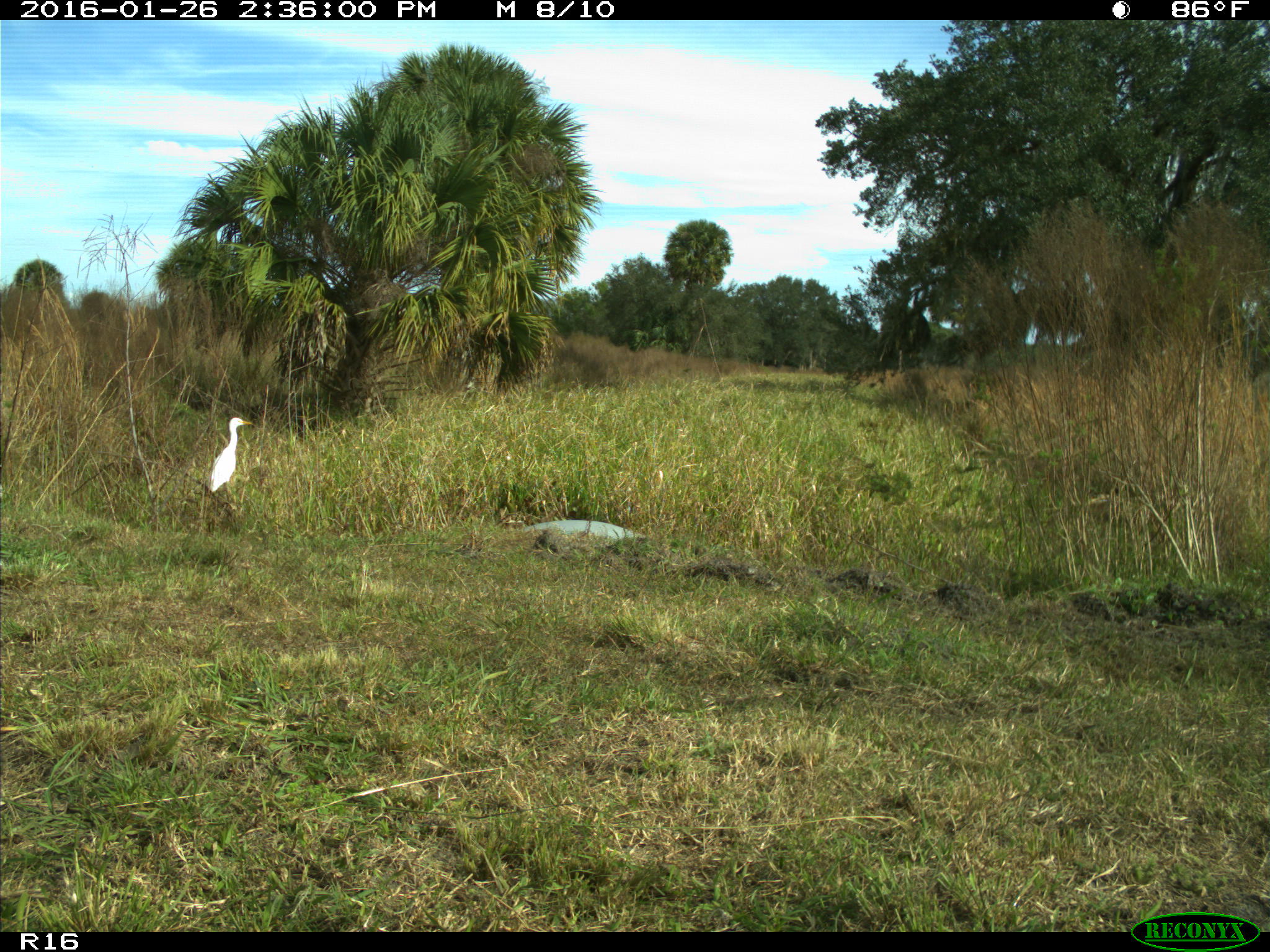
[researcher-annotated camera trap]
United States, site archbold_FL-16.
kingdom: Animalia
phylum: Chordata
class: Aves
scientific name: Aves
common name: birds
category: unidentified bird